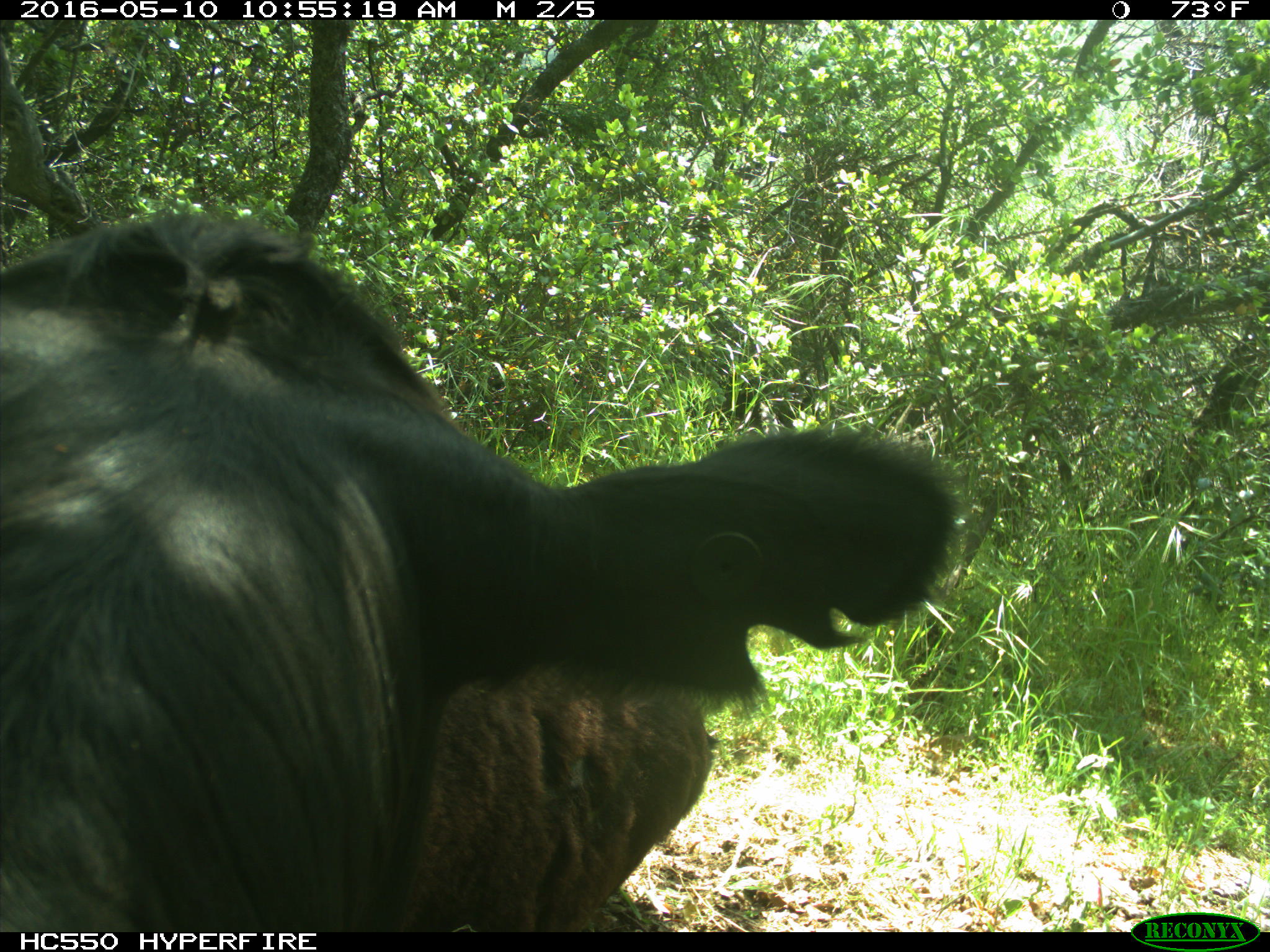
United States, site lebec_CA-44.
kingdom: Animalia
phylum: Chordata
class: Mammalia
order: Artiodactyla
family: Bovidae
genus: Bos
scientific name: Bos taurus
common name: domestic cow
Bos taurus (domestic cow).